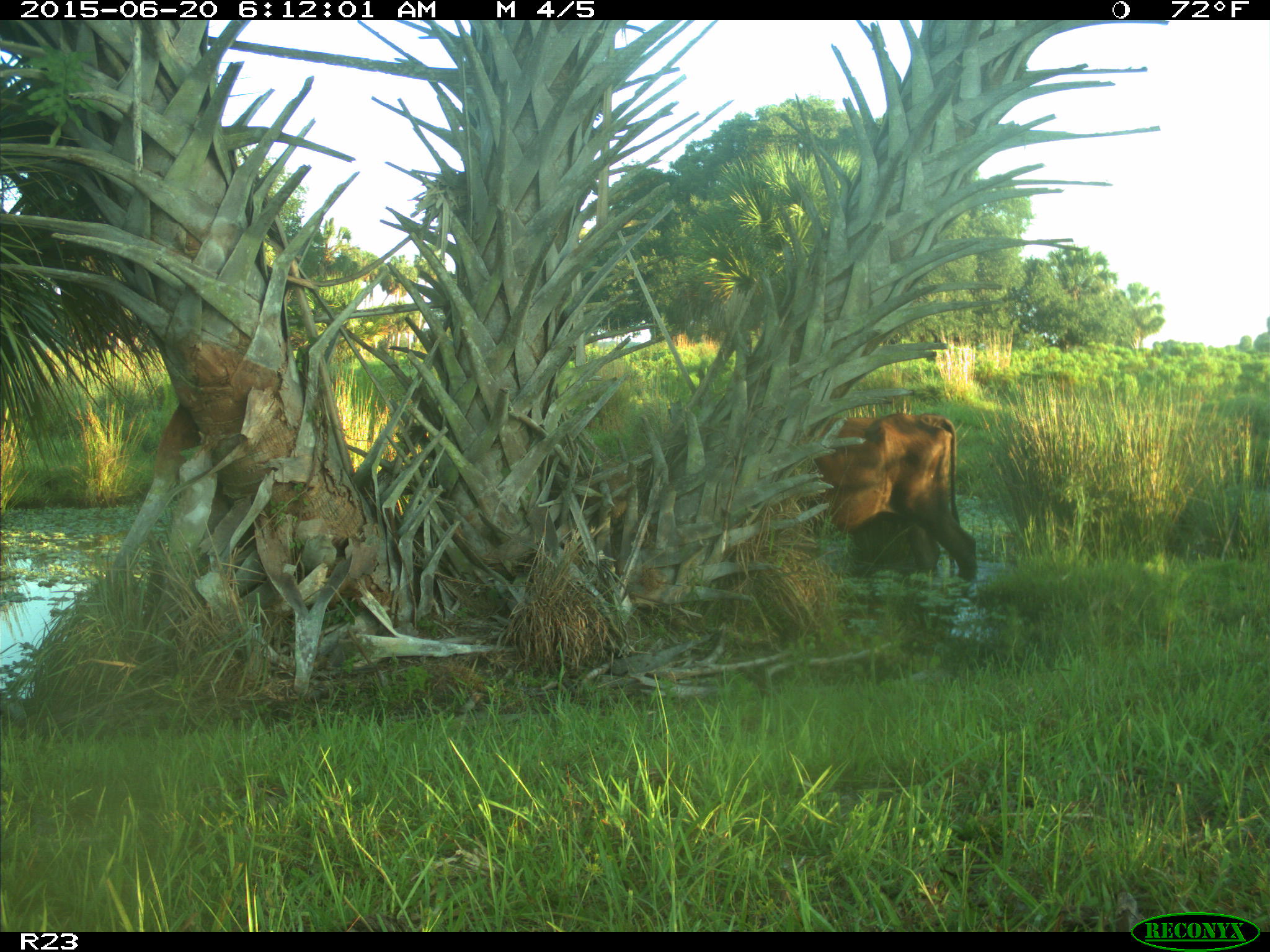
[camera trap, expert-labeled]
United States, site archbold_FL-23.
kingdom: Animalia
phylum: Chordata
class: Mammalia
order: Artiodactyla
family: Bovidae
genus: Bos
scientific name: Bos taurus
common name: domestic cow